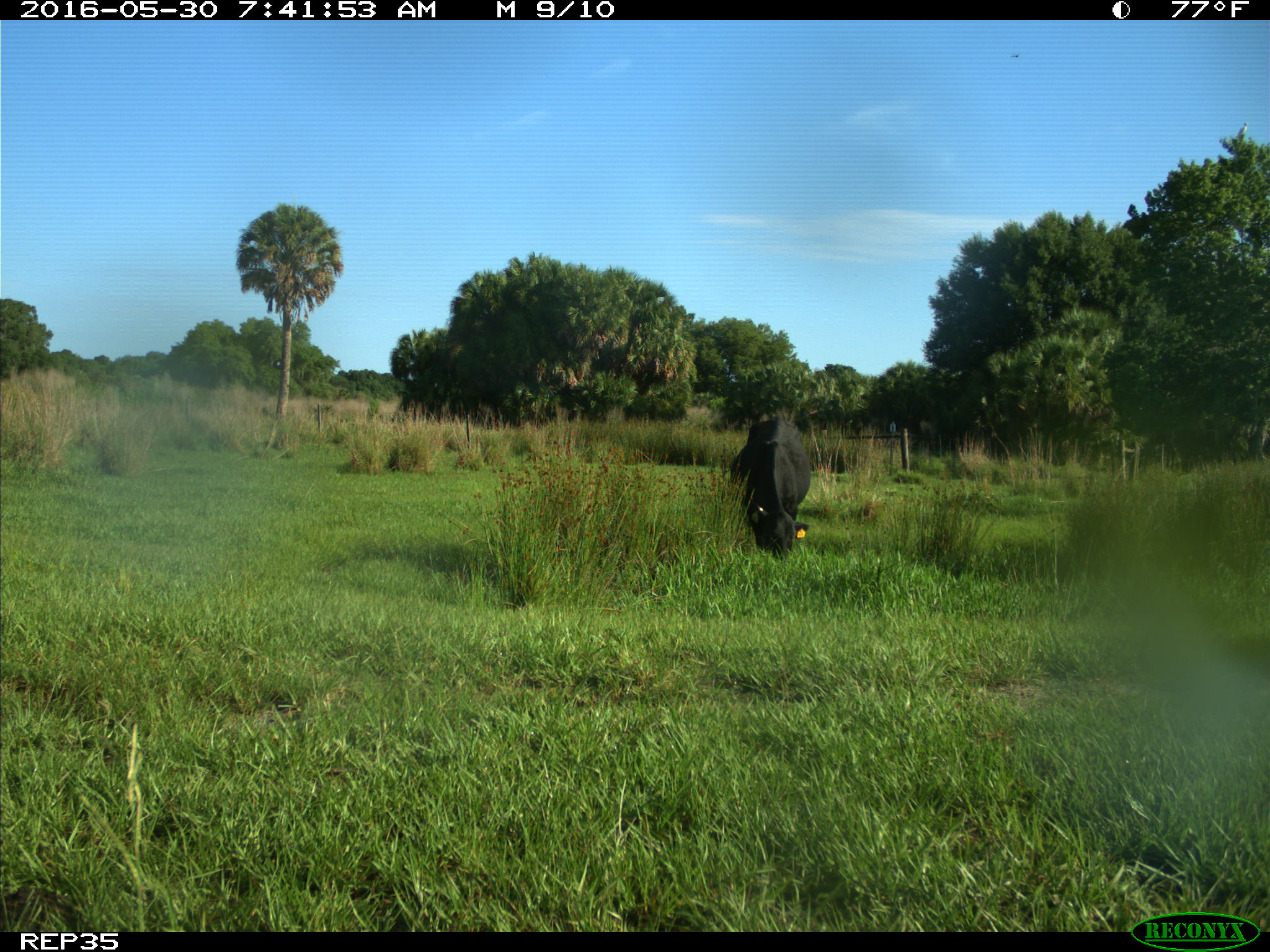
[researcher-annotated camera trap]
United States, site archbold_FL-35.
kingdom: Animalia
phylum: Chordata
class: Mammalia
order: Artiodactyla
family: Bovidae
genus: Bos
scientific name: Bos taurus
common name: domestic cow